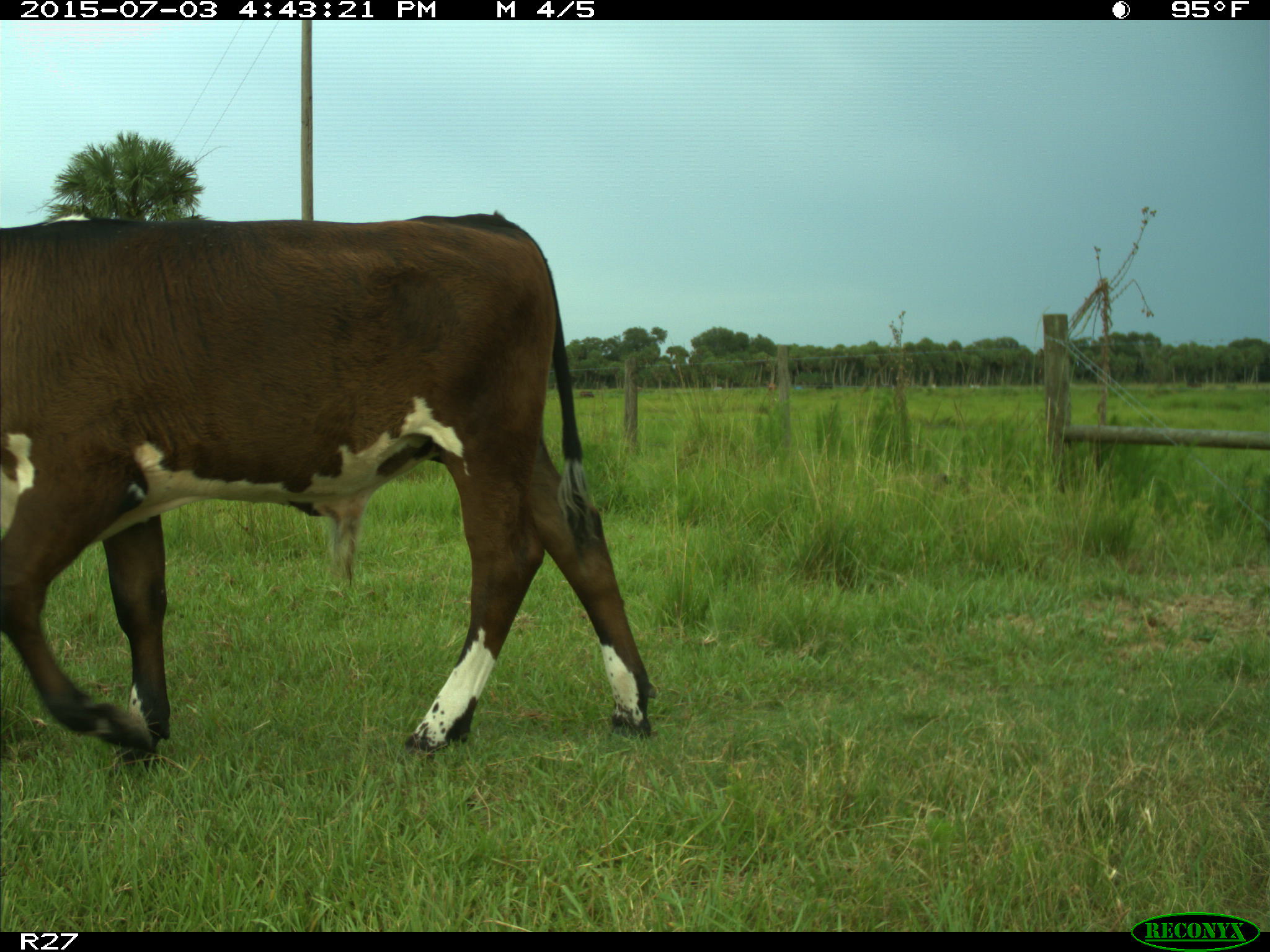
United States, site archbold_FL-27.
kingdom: Animalia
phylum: Chordata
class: Mammalia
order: Artiodactyla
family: Bovidae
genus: Bos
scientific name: Bos taurus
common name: domestic cow